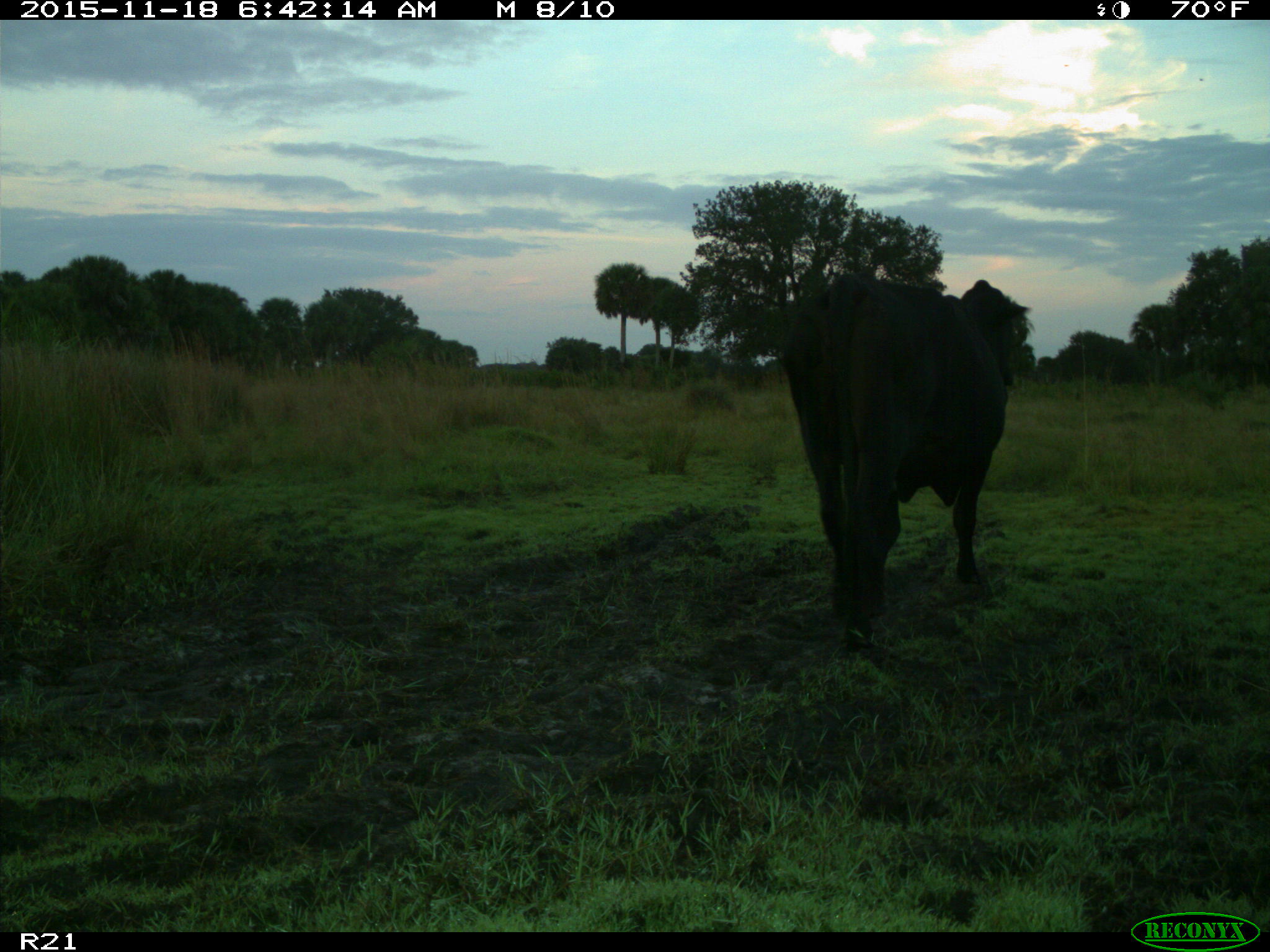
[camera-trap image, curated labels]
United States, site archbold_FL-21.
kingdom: Animalia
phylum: Chordata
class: Mammalia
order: Artiodactyla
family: Bovidae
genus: Bos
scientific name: Bos taurus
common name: domestic cow